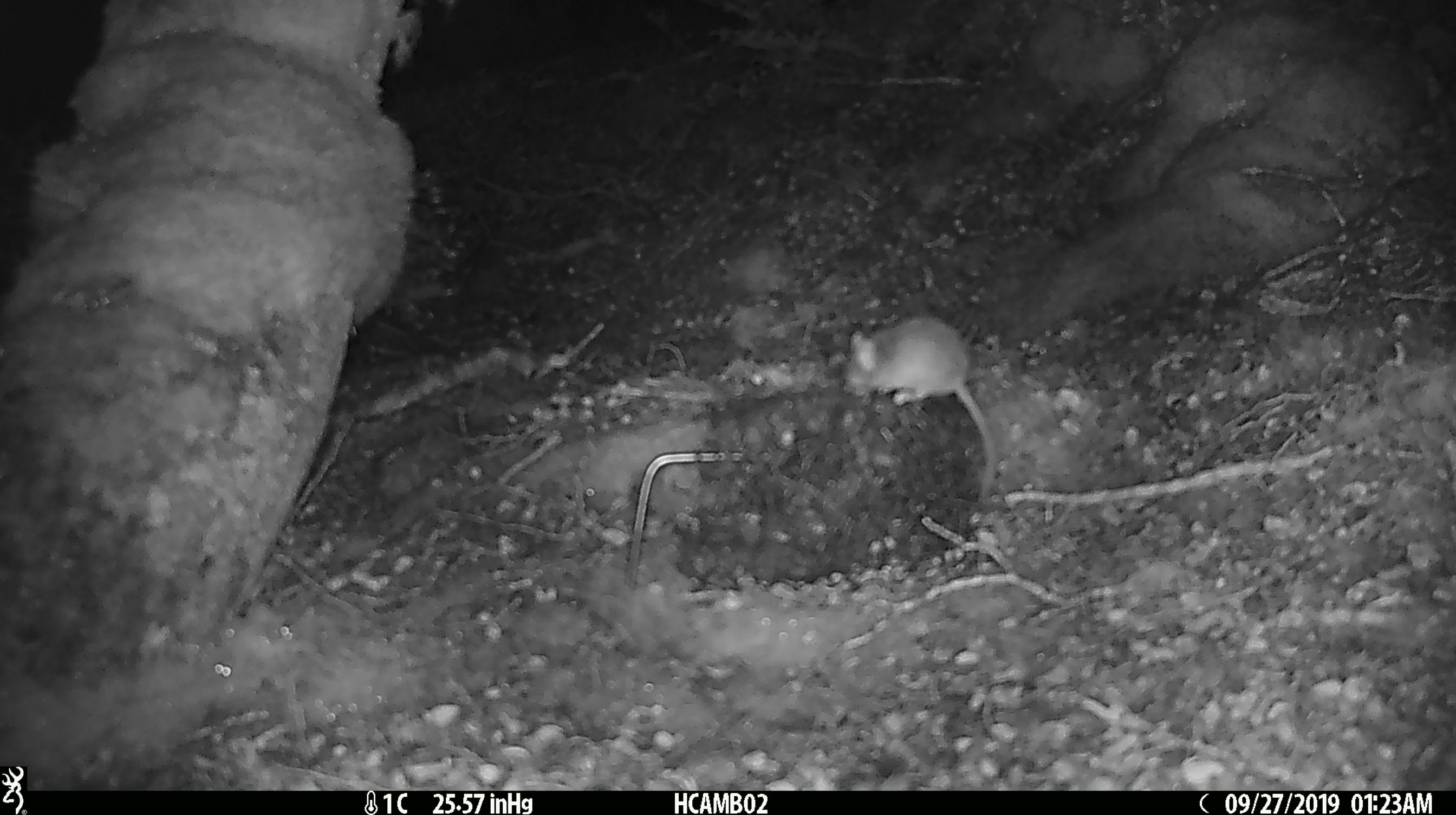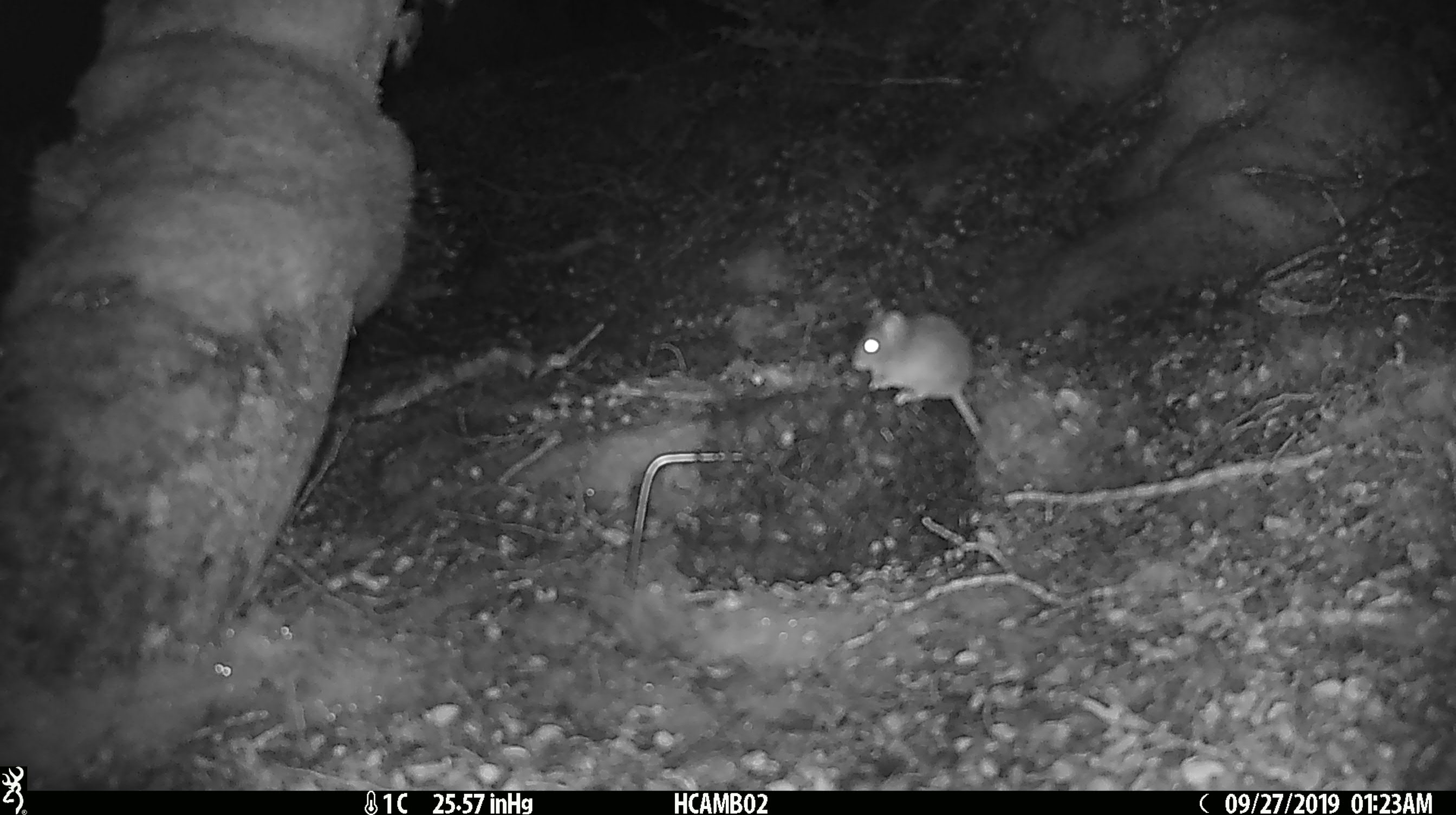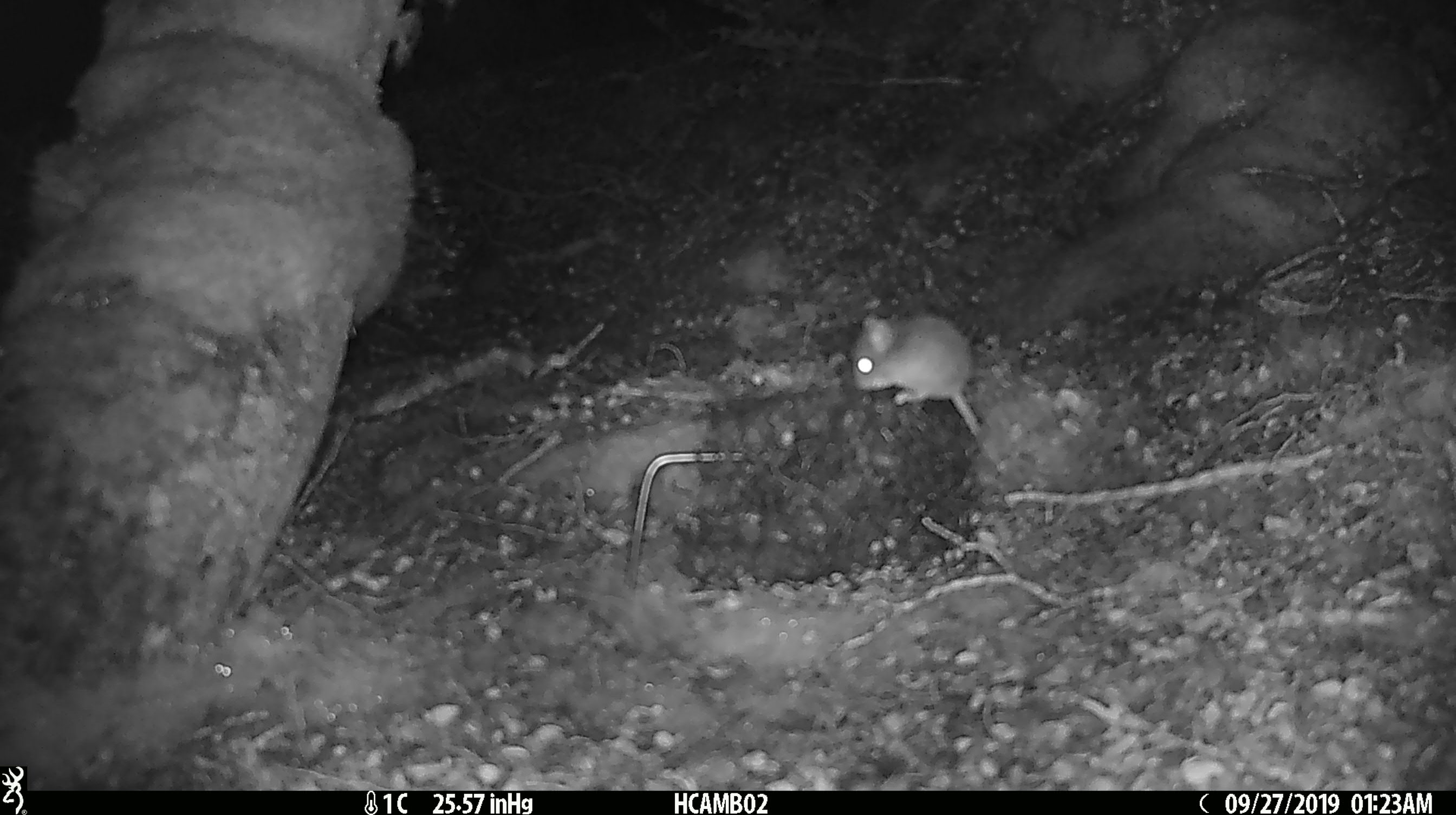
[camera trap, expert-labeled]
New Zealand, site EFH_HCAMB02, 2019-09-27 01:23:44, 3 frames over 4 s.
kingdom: Animalia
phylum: Chordata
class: Mammalia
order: Rodentia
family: Muridae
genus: Mus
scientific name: Mus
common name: mouse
Mouse (Mus).